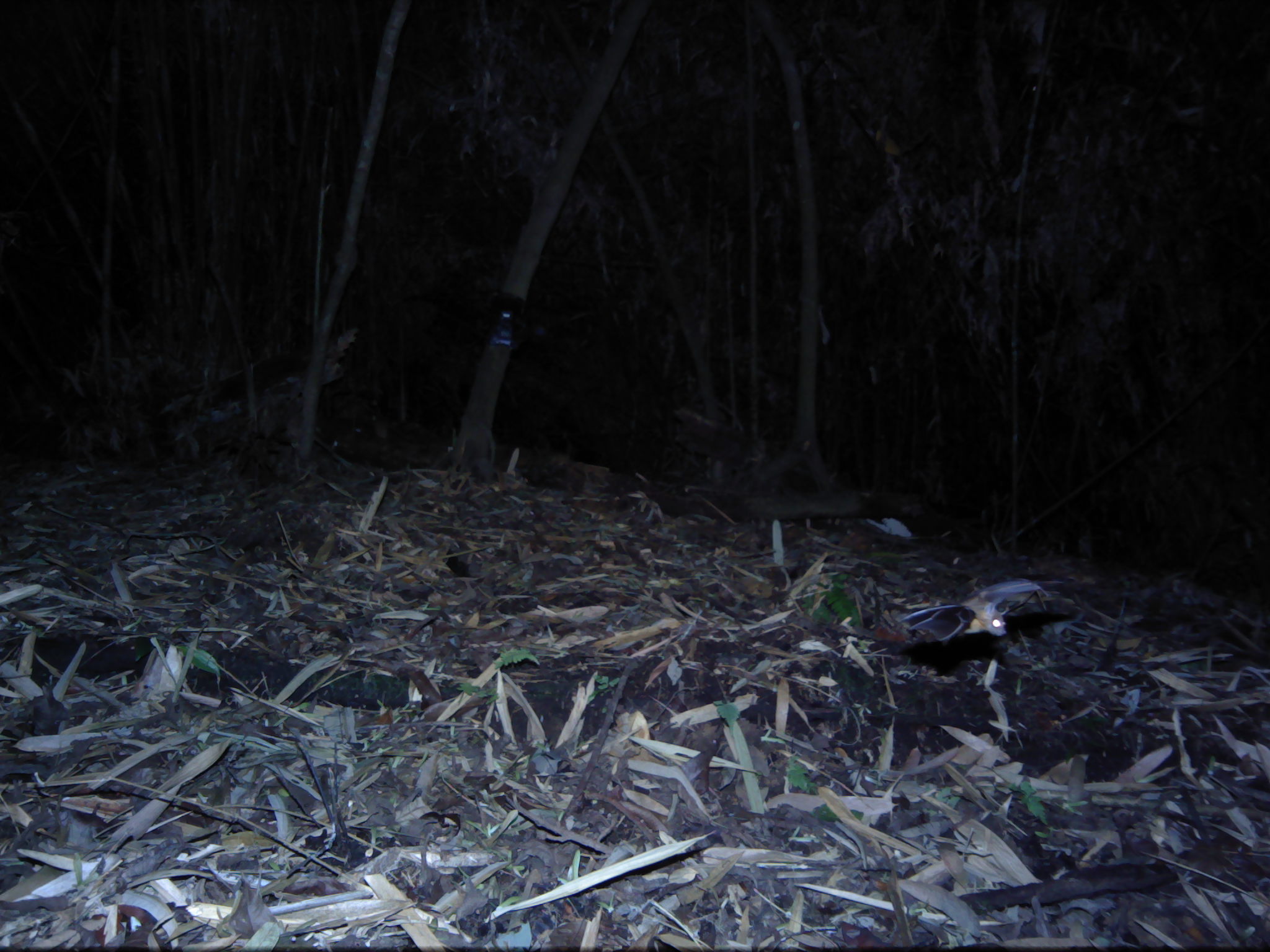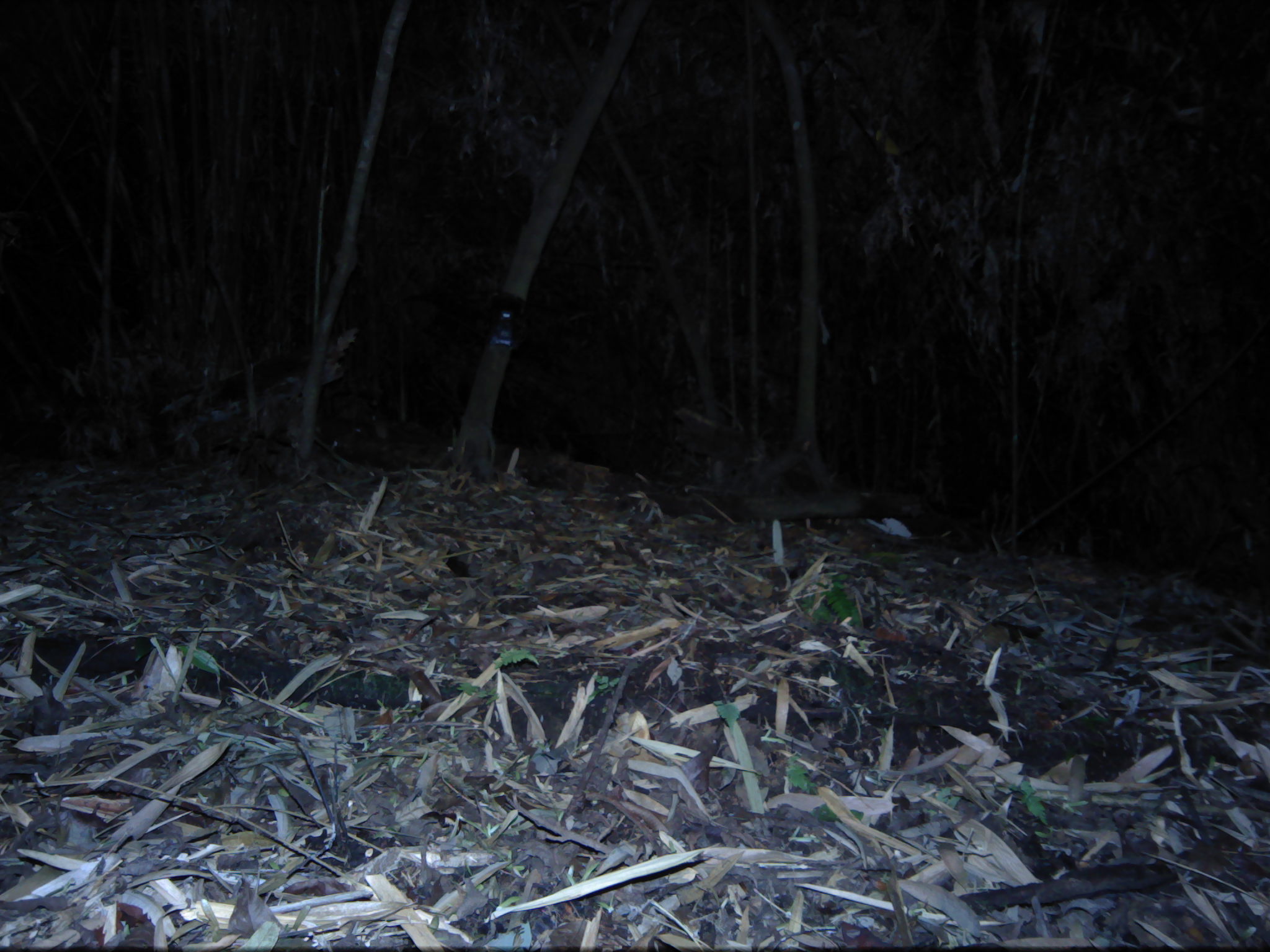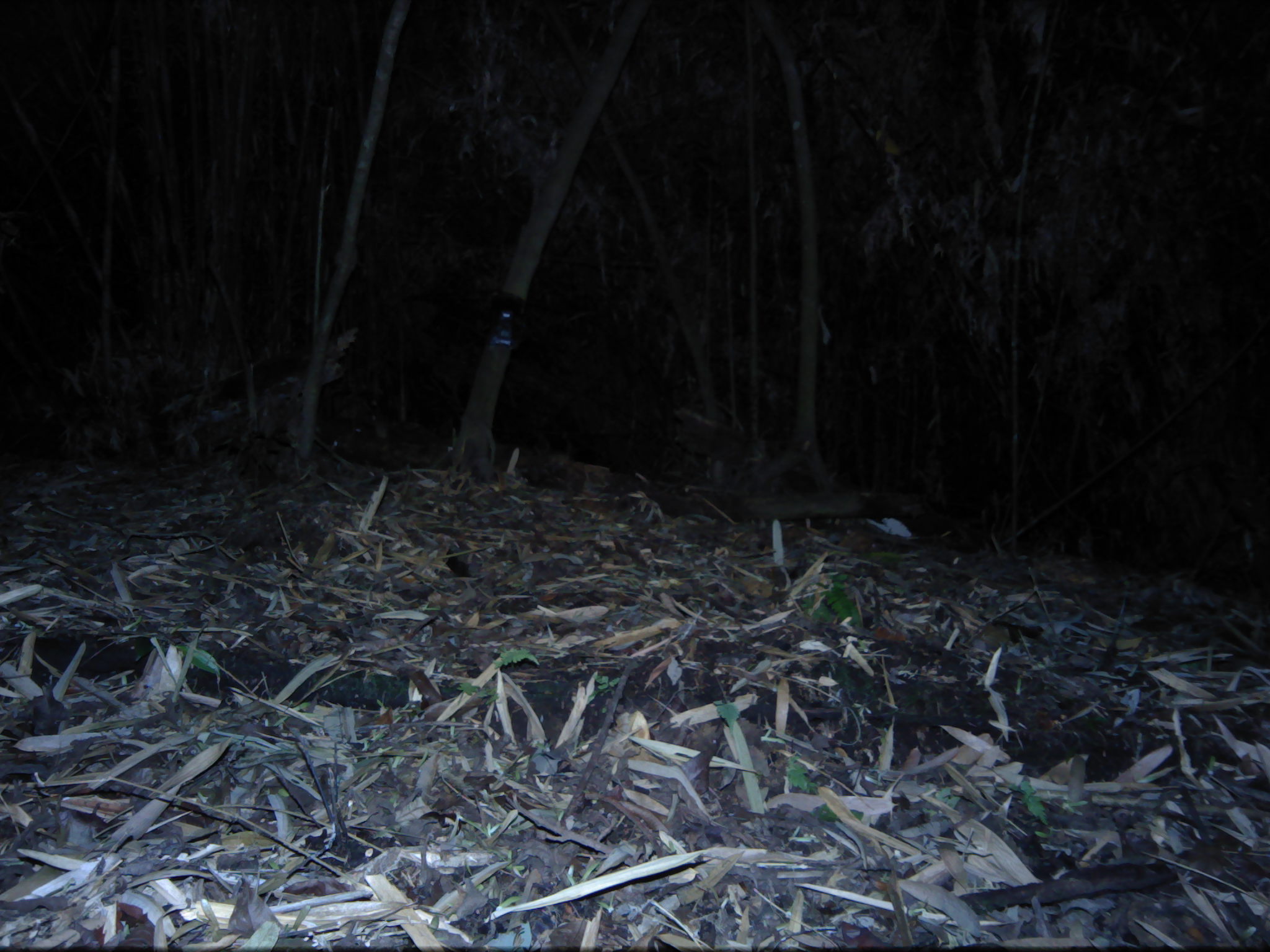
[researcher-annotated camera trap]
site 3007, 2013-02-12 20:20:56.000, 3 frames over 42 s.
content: unidentified animal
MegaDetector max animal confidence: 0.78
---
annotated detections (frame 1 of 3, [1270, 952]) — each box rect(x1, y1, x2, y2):
unknown: rect(900, 576, 1043, 642)